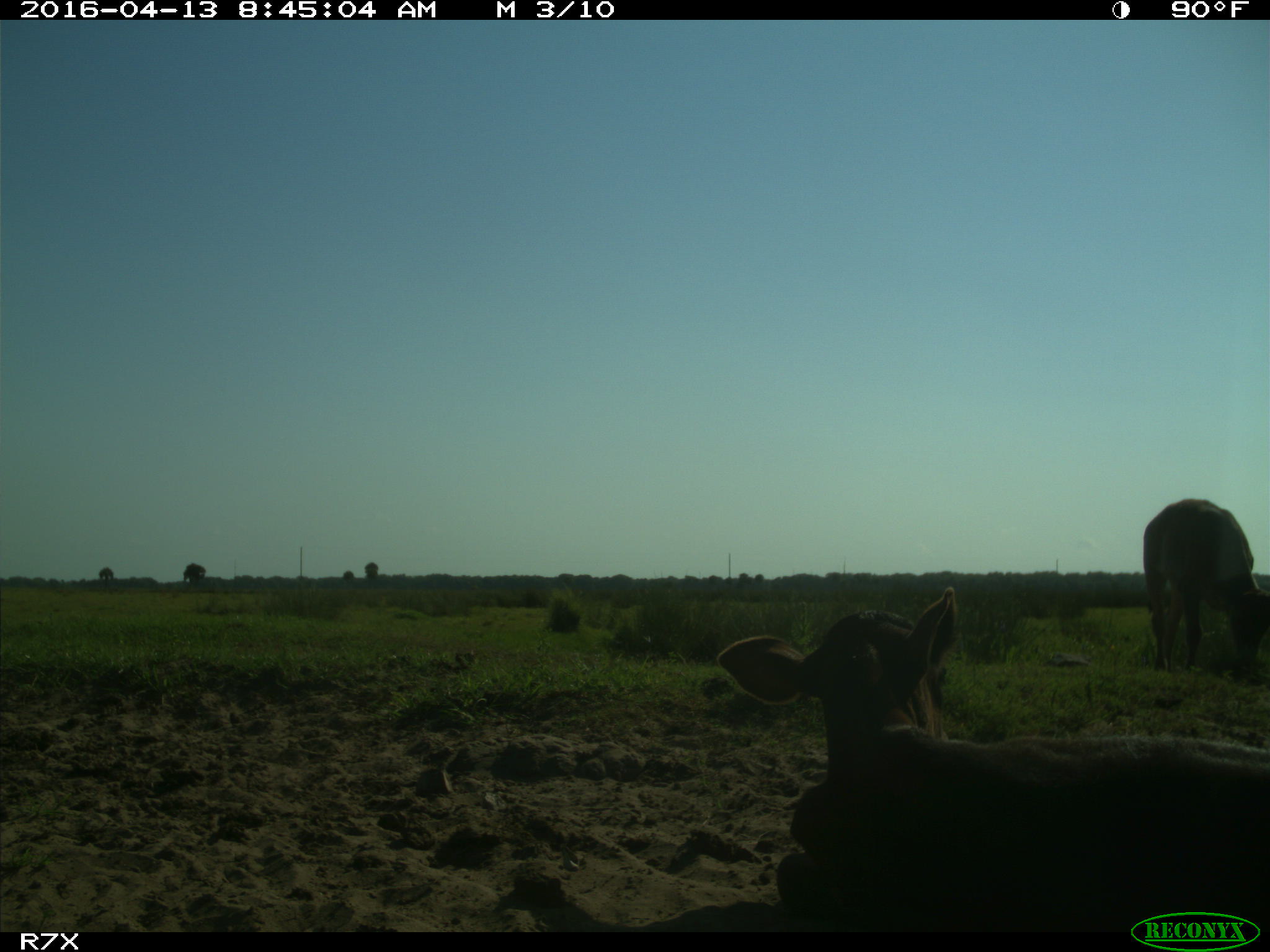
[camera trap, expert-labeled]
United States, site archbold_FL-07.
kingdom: Animalia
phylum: Chordata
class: Mammalia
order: Artiodactyla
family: Bovidae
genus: Bos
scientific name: Bos taurus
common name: domestic cow